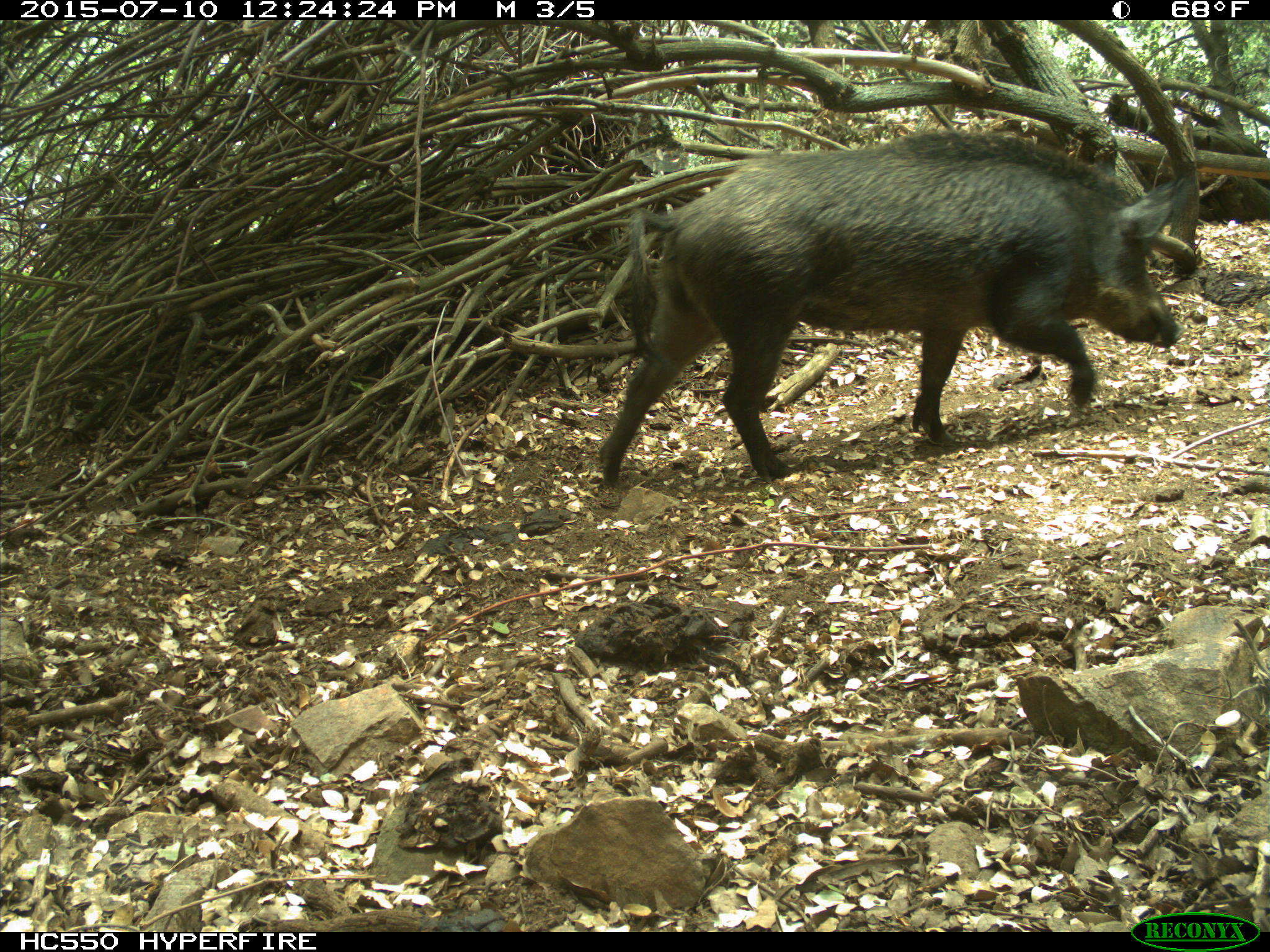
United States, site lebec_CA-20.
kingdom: Animalia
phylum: Chordata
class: Mammalia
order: Artiodactyla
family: Suidae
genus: Sus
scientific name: Sus scrofa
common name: wild boar